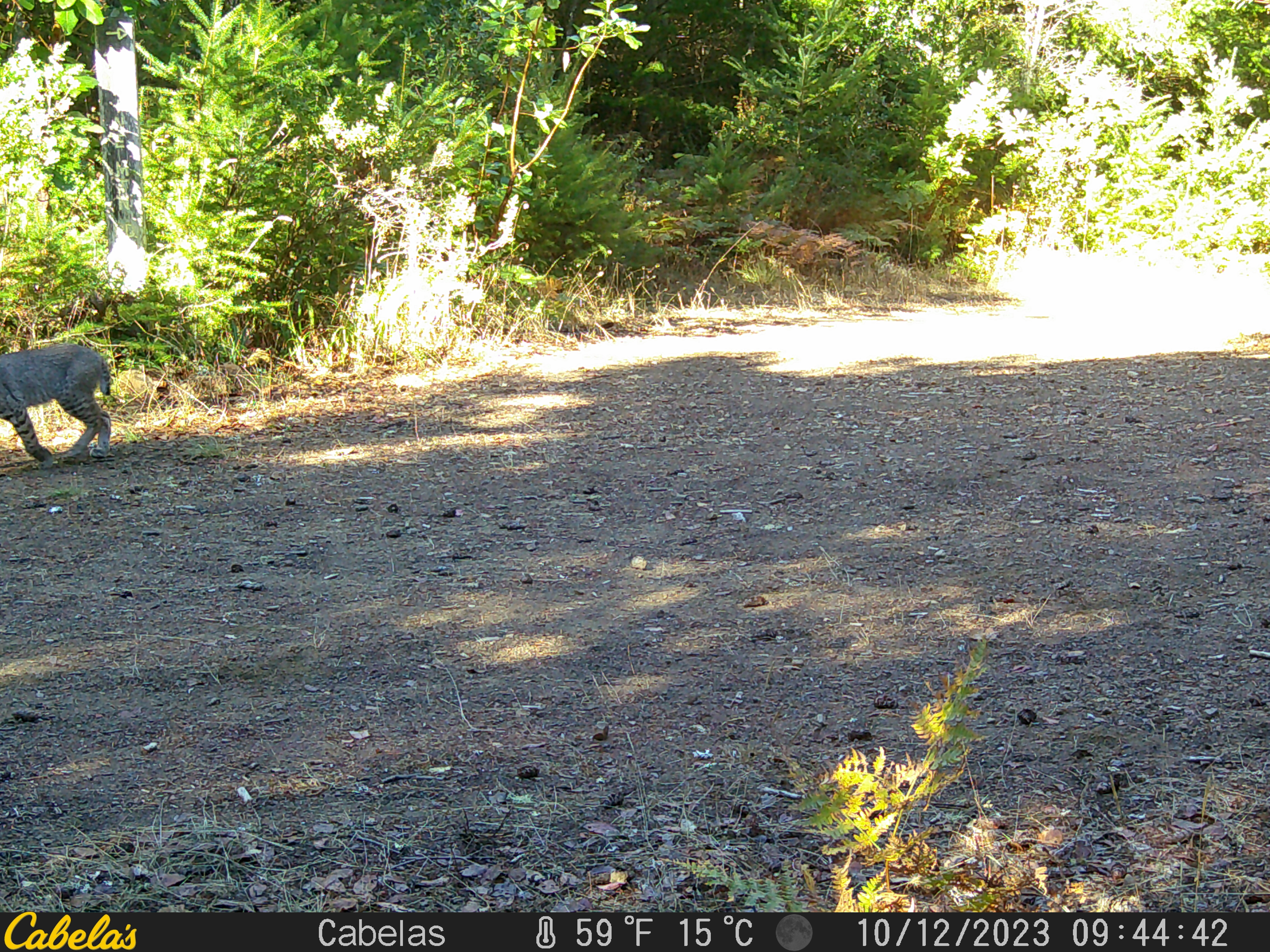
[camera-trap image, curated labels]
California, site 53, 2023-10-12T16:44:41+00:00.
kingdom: Animalia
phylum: Chordata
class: Mammalia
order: Carnivora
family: Felidae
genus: Lynx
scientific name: Lynx rufus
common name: bobcat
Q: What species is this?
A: Bobcat (Lynx rufus).